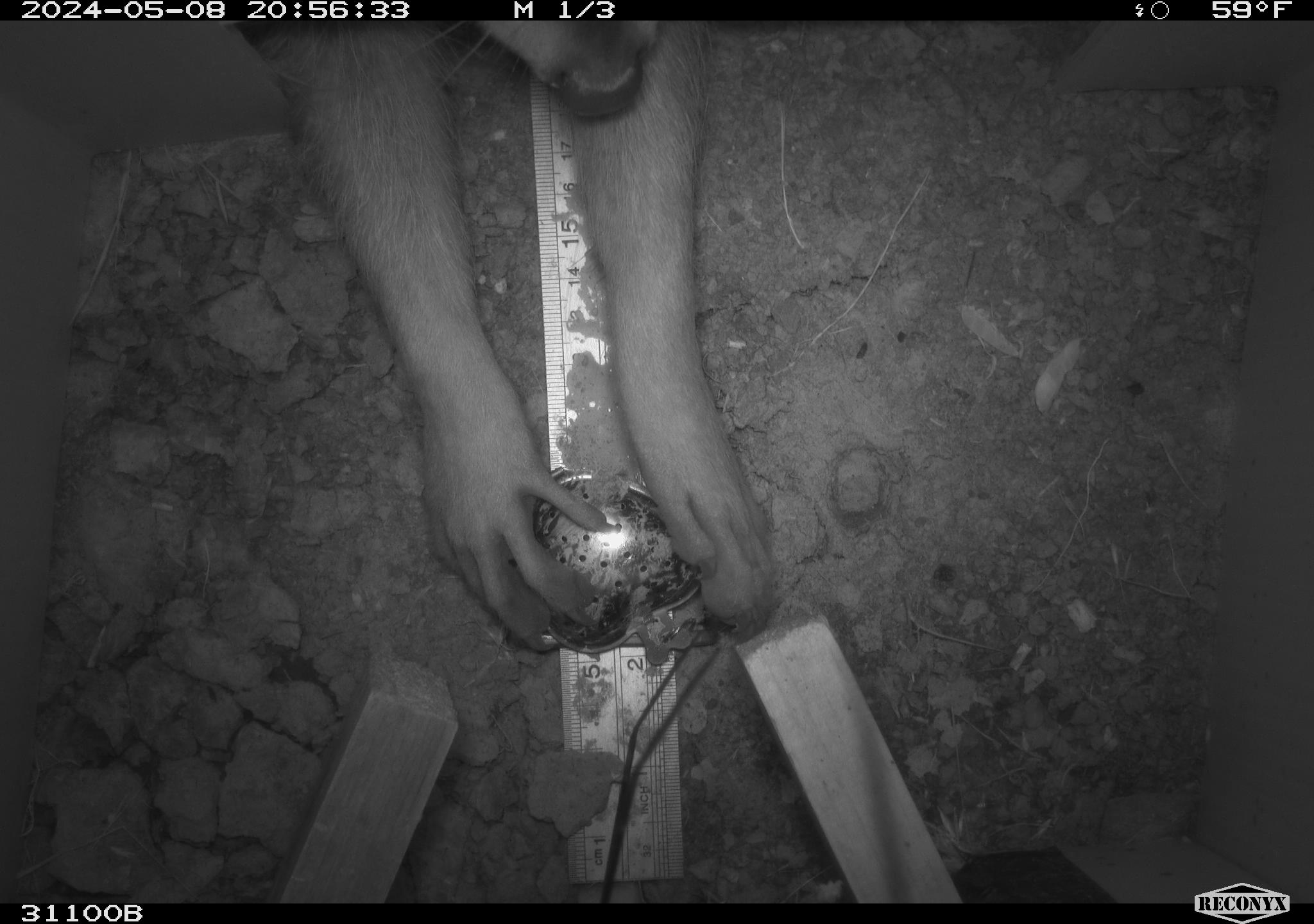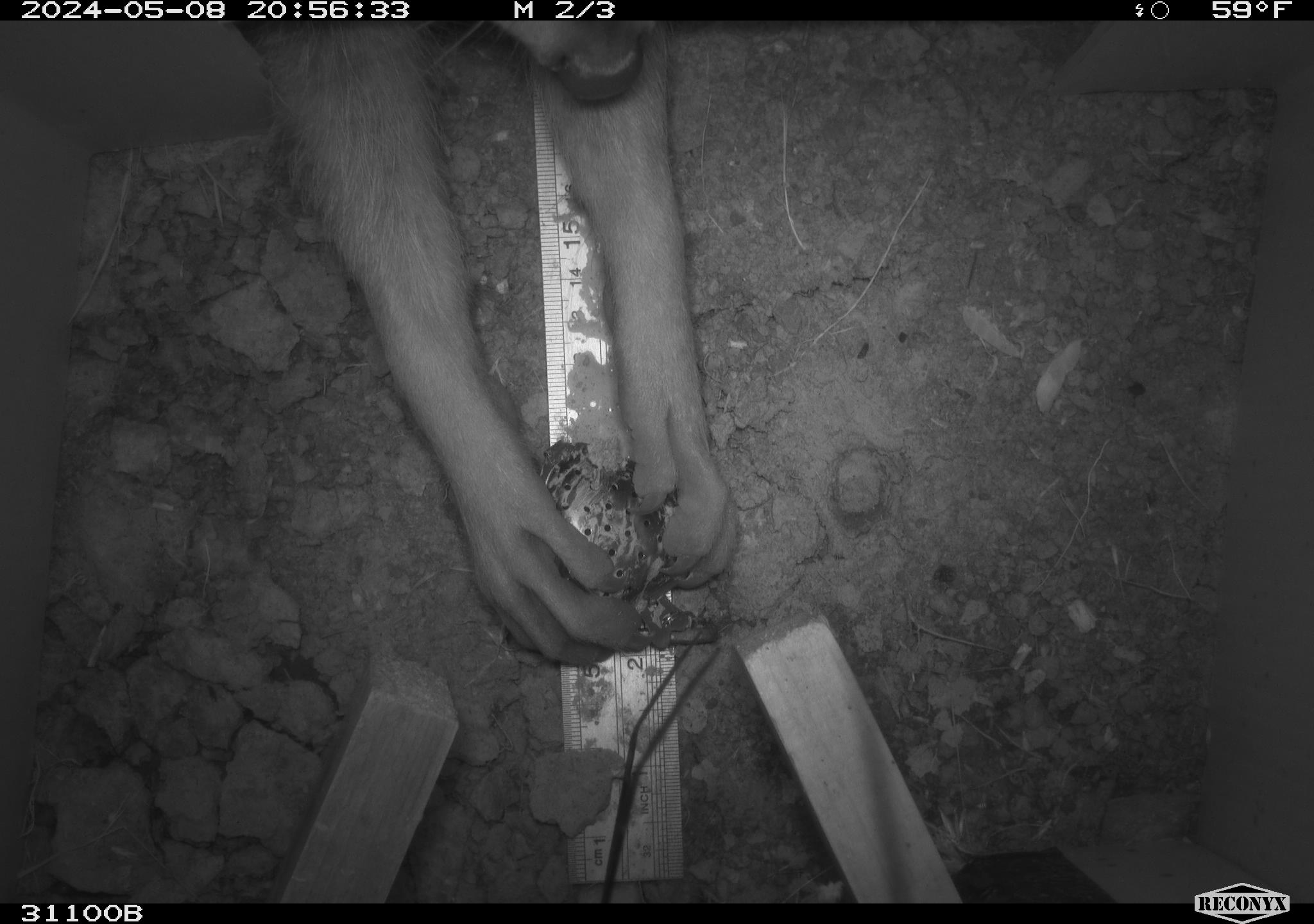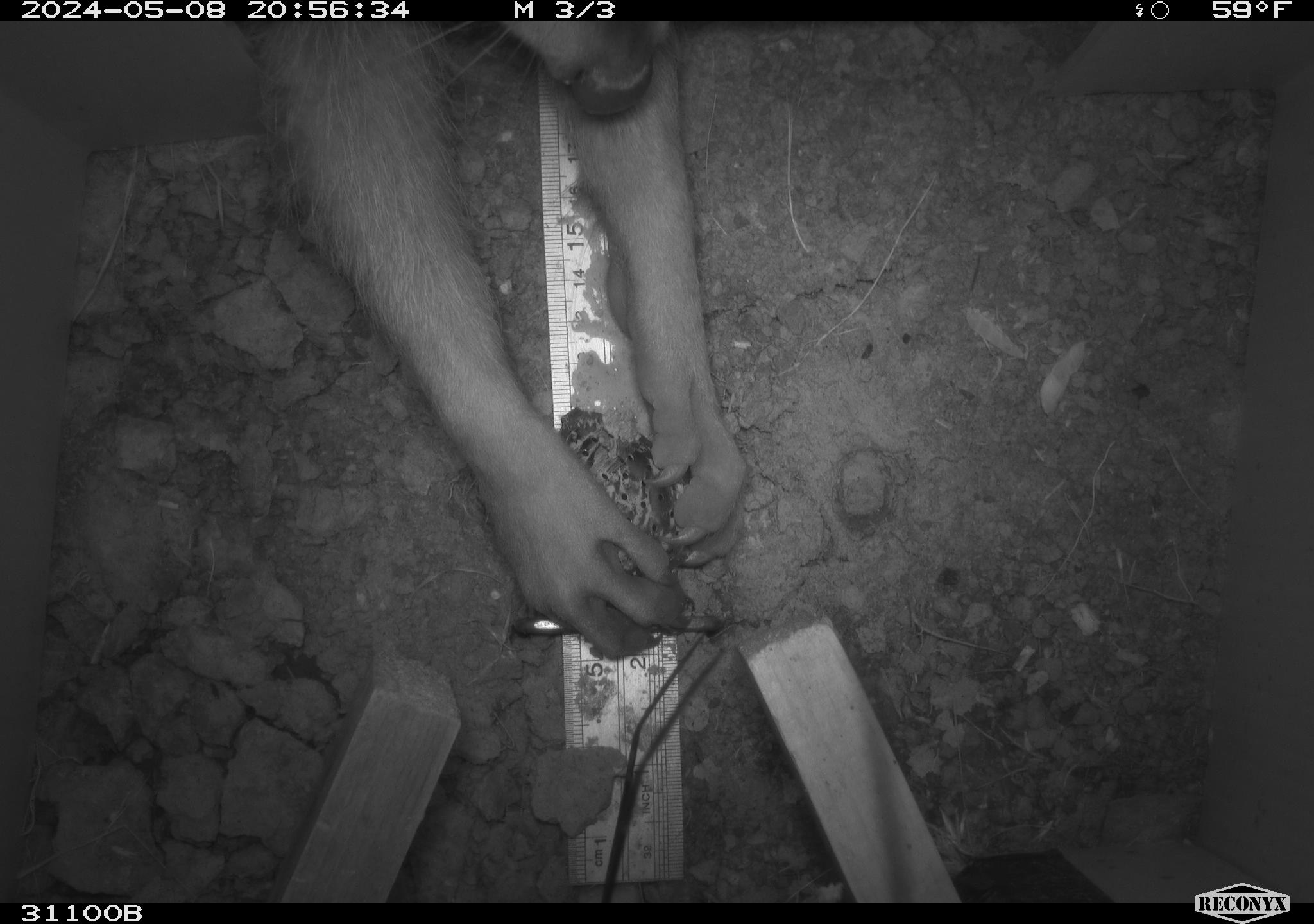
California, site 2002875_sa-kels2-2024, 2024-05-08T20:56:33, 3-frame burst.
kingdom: Animalia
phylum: Chordata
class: Mammalia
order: Carnivora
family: Procyonidae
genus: Procyon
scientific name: Procyon lotor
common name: northern raccoon